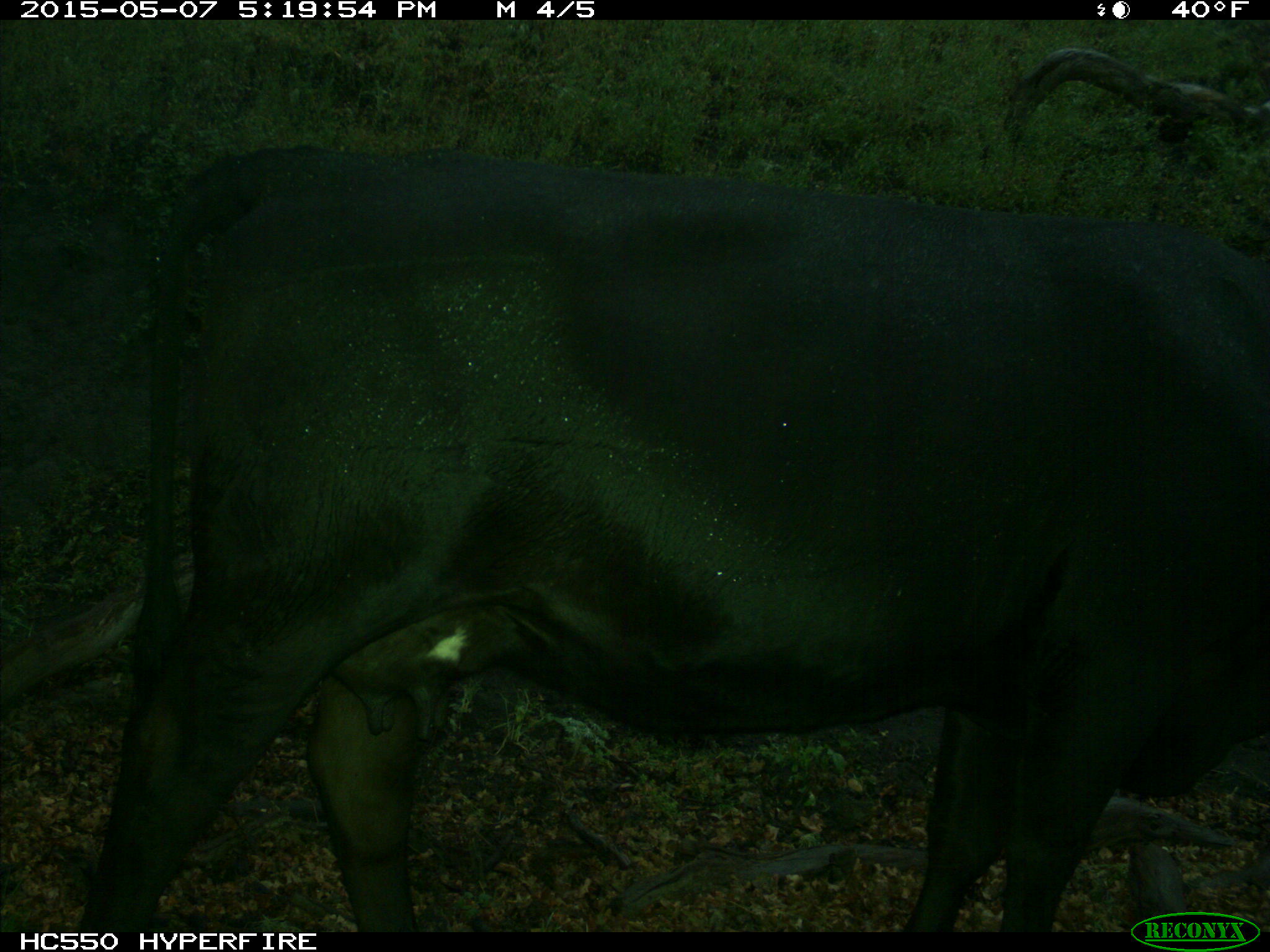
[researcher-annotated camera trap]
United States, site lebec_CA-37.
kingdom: Animalia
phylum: Chordata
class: Mammalia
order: Artiodactyla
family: Bovidae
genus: Bos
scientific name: Bos taurus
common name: domestic cow